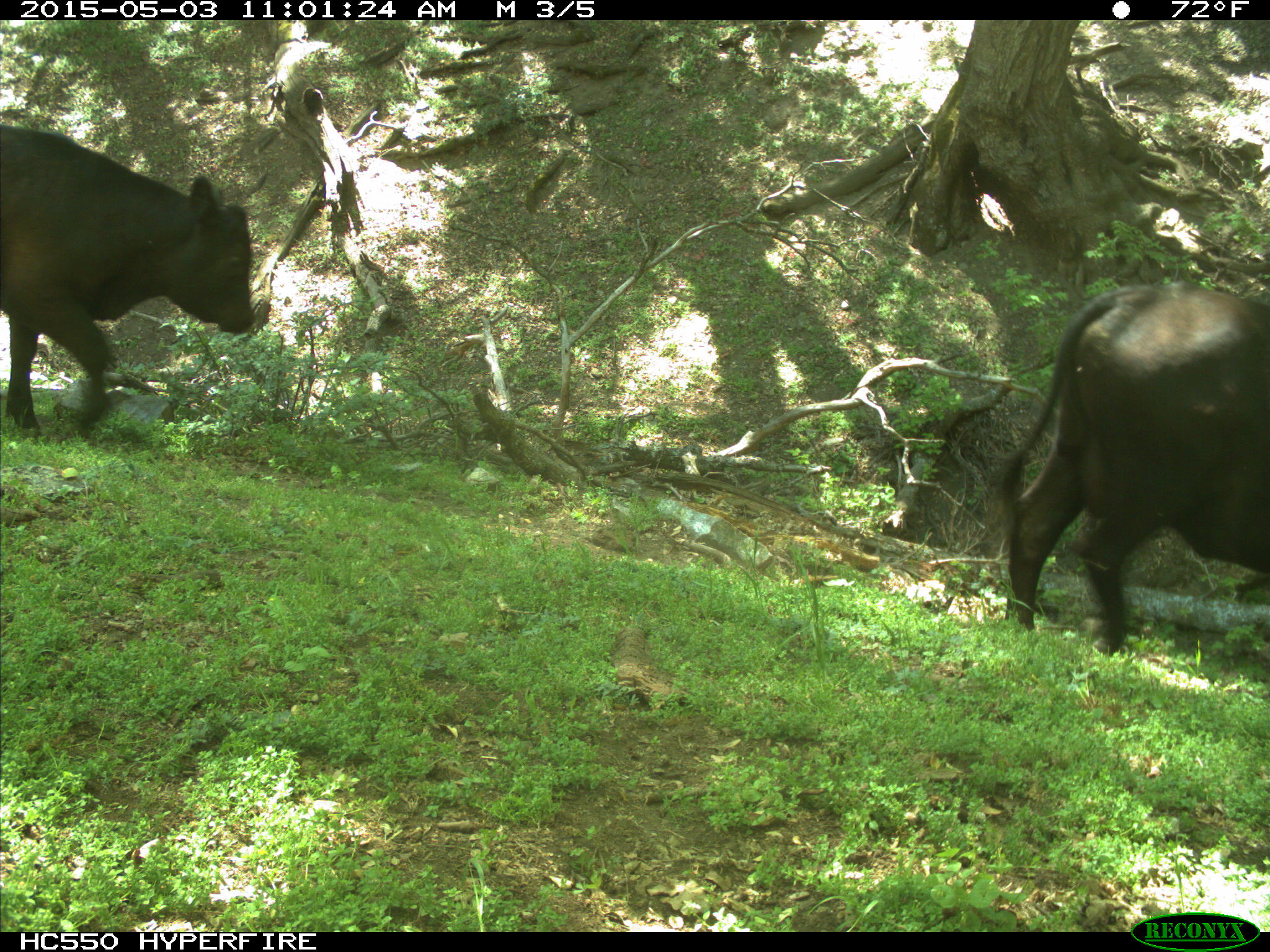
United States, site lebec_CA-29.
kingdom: Animalia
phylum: Chordata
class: Mammalia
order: Artiodactyla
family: Bovidae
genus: Bos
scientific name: Bos taurus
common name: domestic cow